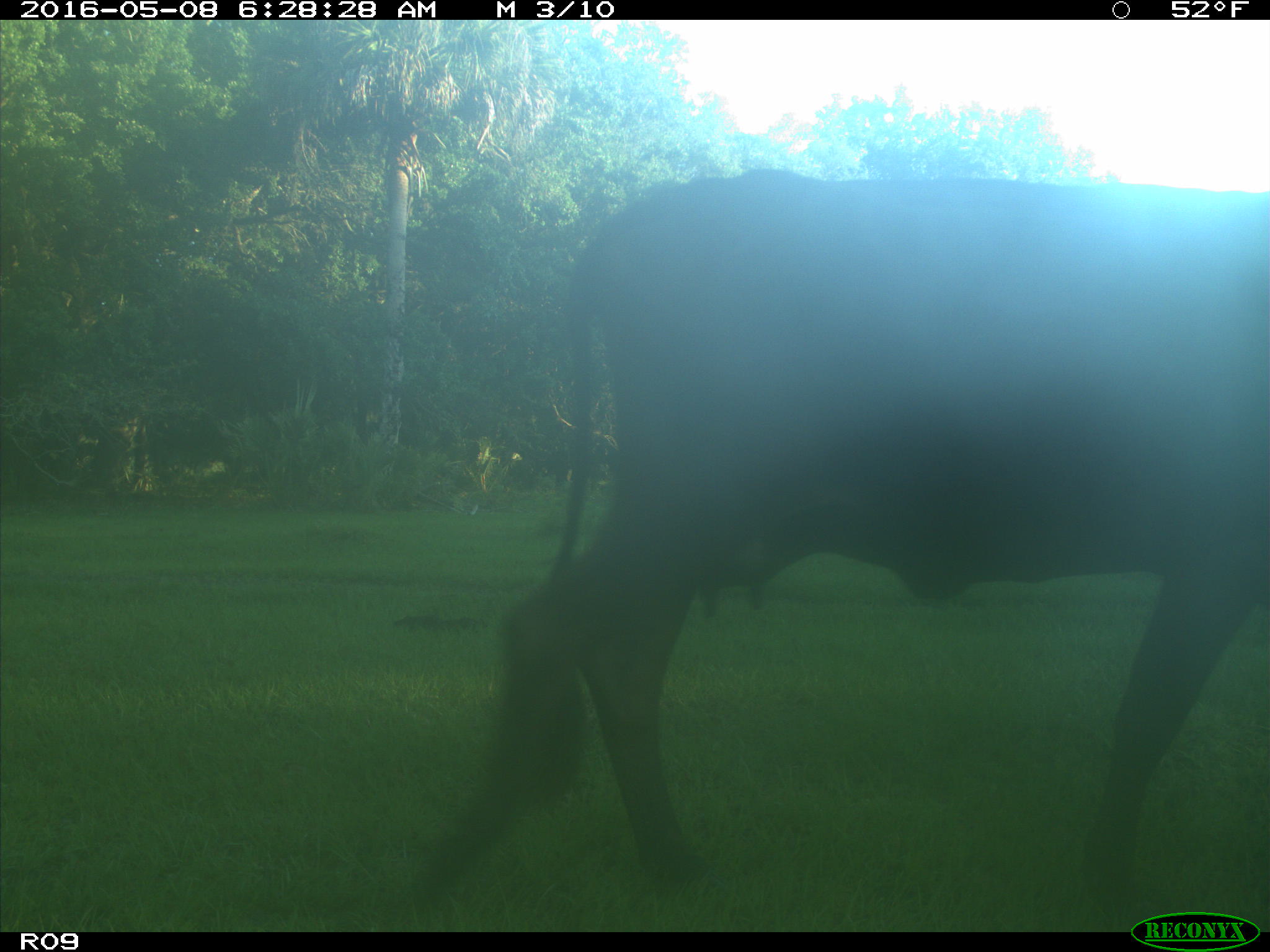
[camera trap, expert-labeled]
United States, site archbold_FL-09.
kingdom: Animalia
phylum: Chordata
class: Mammalia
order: Artiodactyla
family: Bovidae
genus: Bos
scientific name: Bos taurus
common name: domestic cow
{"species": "Bos taurus (domestic cow)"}